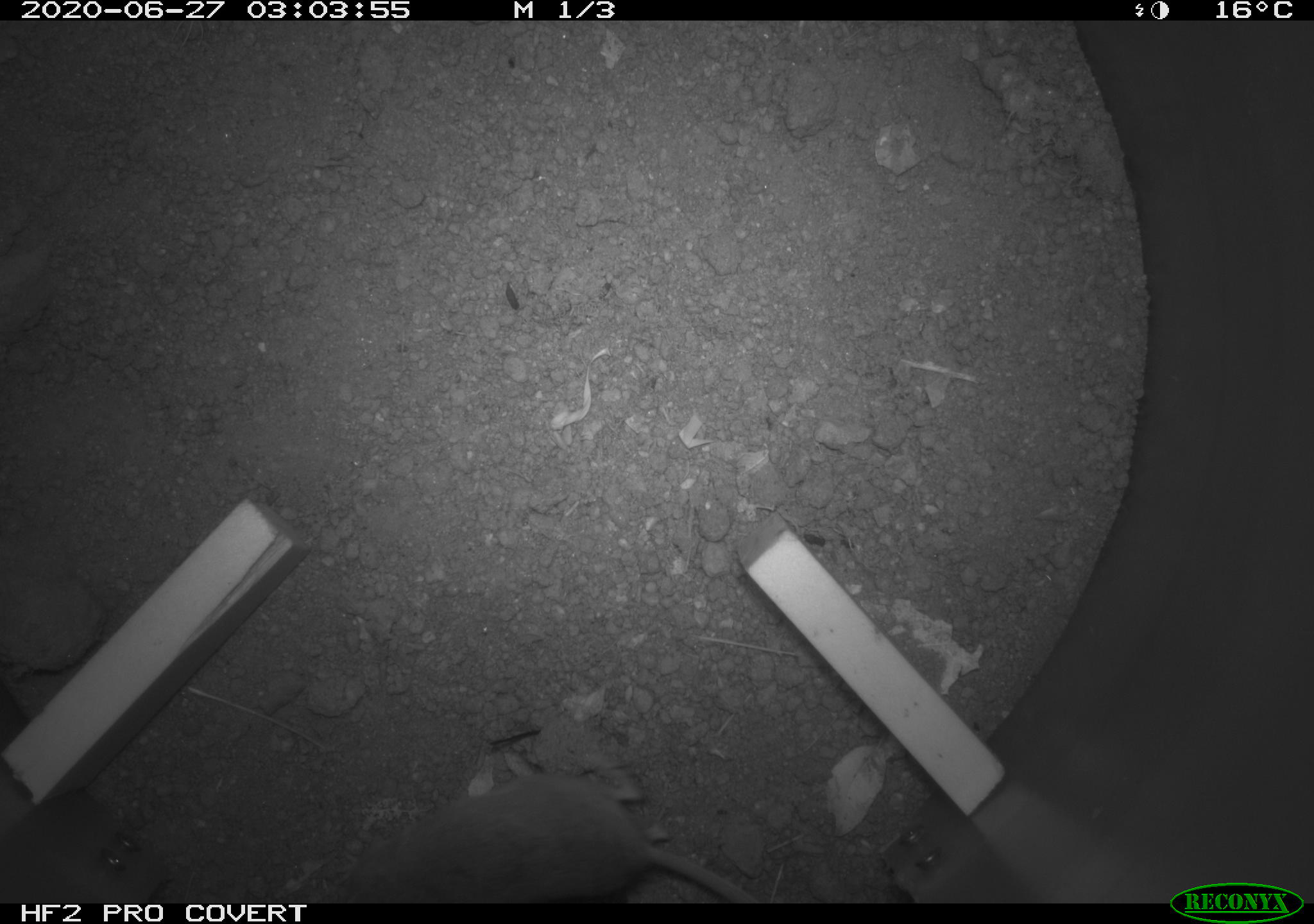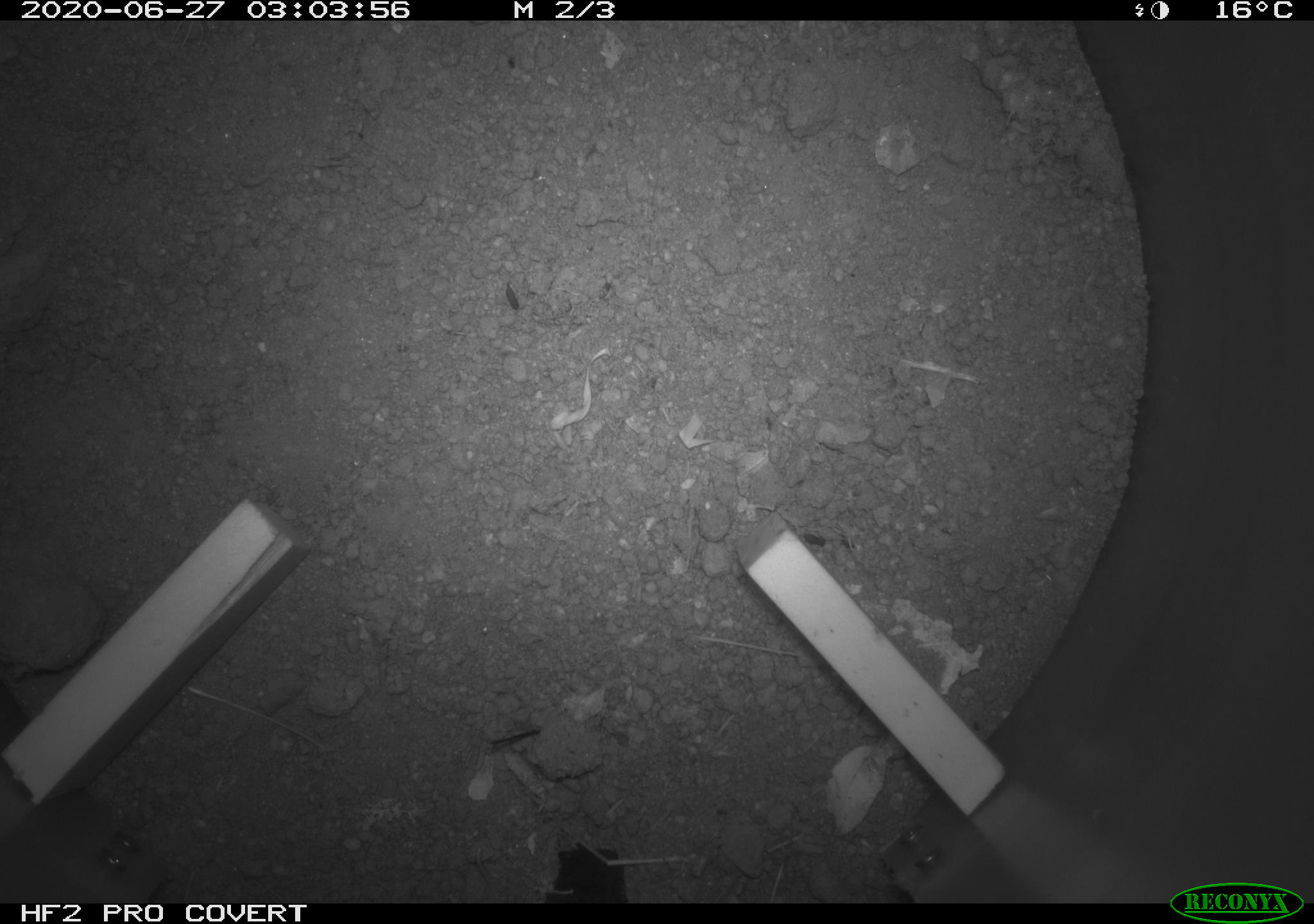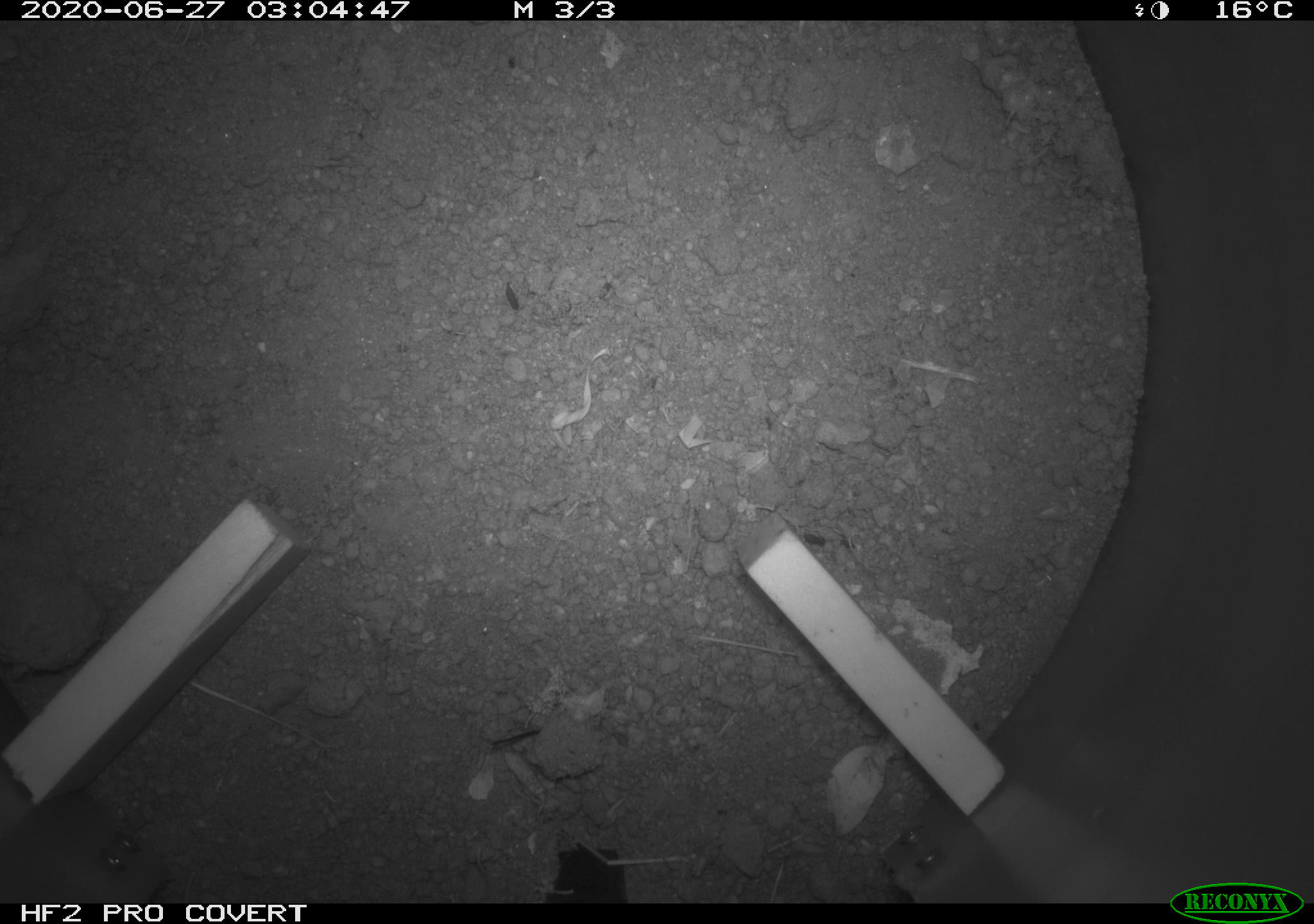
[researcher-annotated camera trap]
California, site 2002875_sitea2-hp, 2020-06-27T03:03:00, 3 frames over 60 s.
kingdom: Animalia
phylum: Chordata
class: Mammalia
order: Rodentia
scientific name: Rodentia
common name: rodent